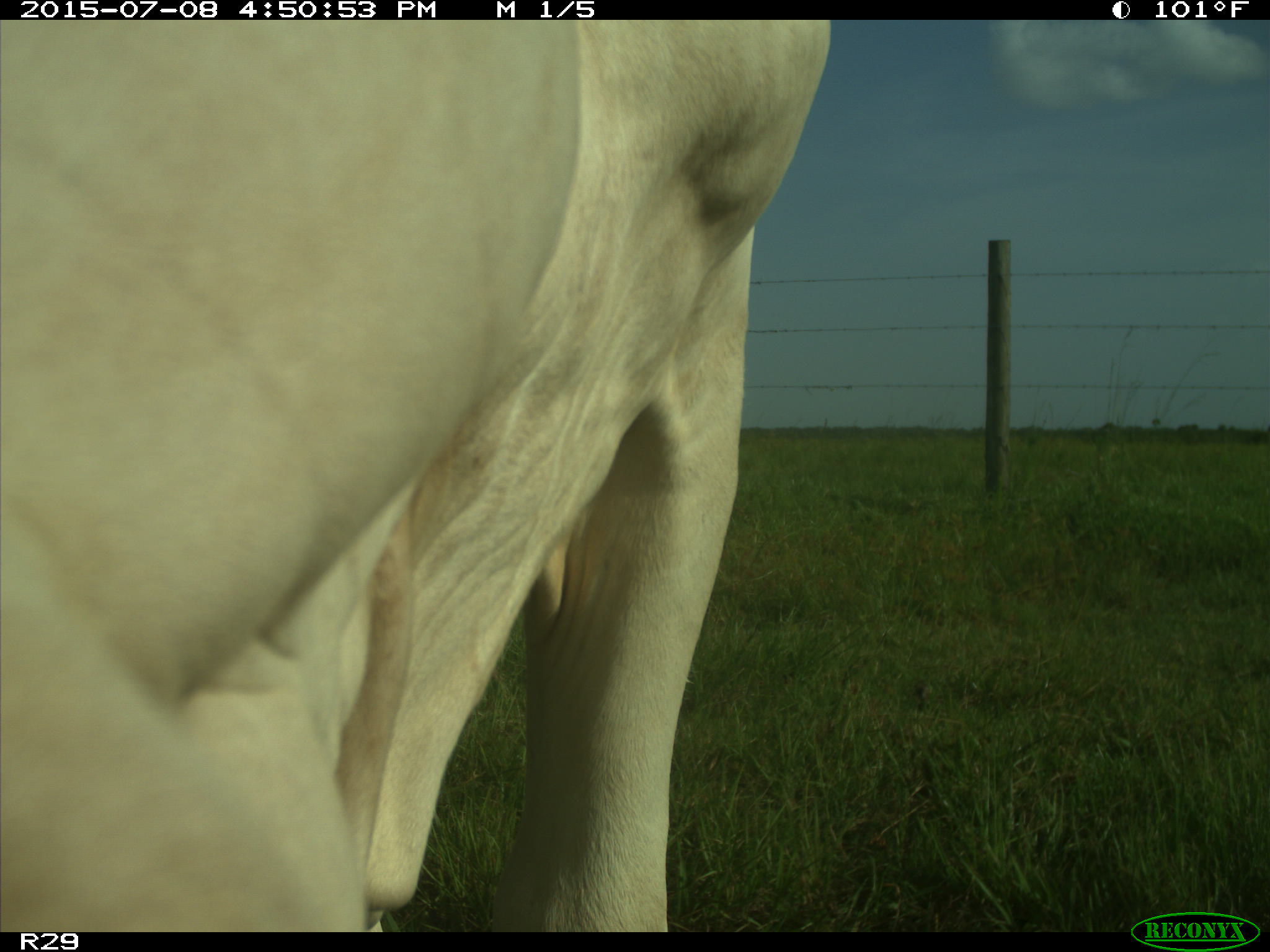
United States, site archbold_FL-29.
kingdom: Animalia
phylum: Chordata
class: Mammalia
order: Artiodactyla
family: Bovidae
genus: Bos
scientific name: Bos taurus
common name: domestic cow